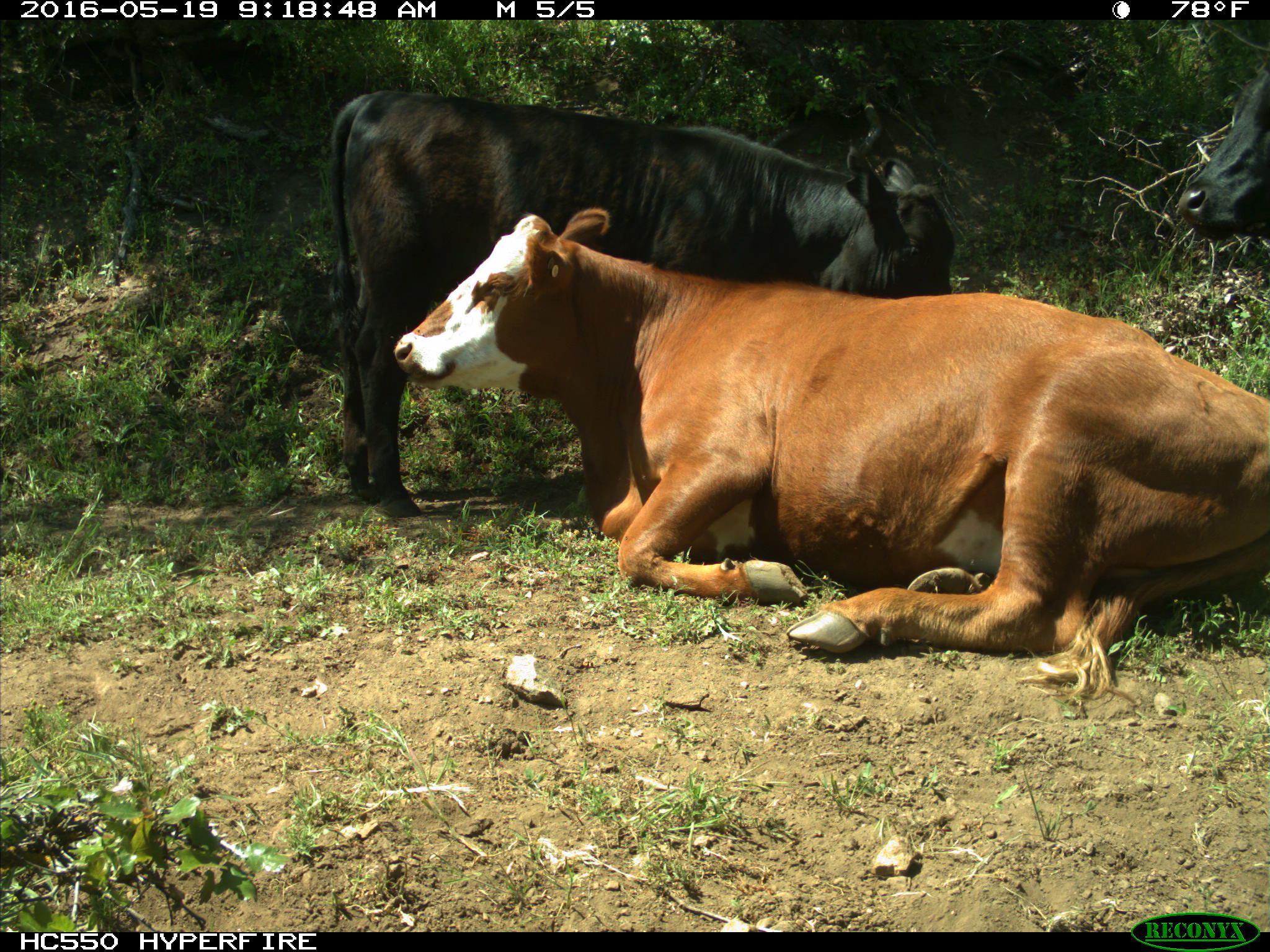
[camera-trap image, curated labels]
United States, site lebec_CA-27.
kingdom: Animalia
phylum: Chordata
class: Mammalia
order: Artiodactyla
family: Bovidae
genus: Bos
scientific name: Bos taurus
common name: domestic cow